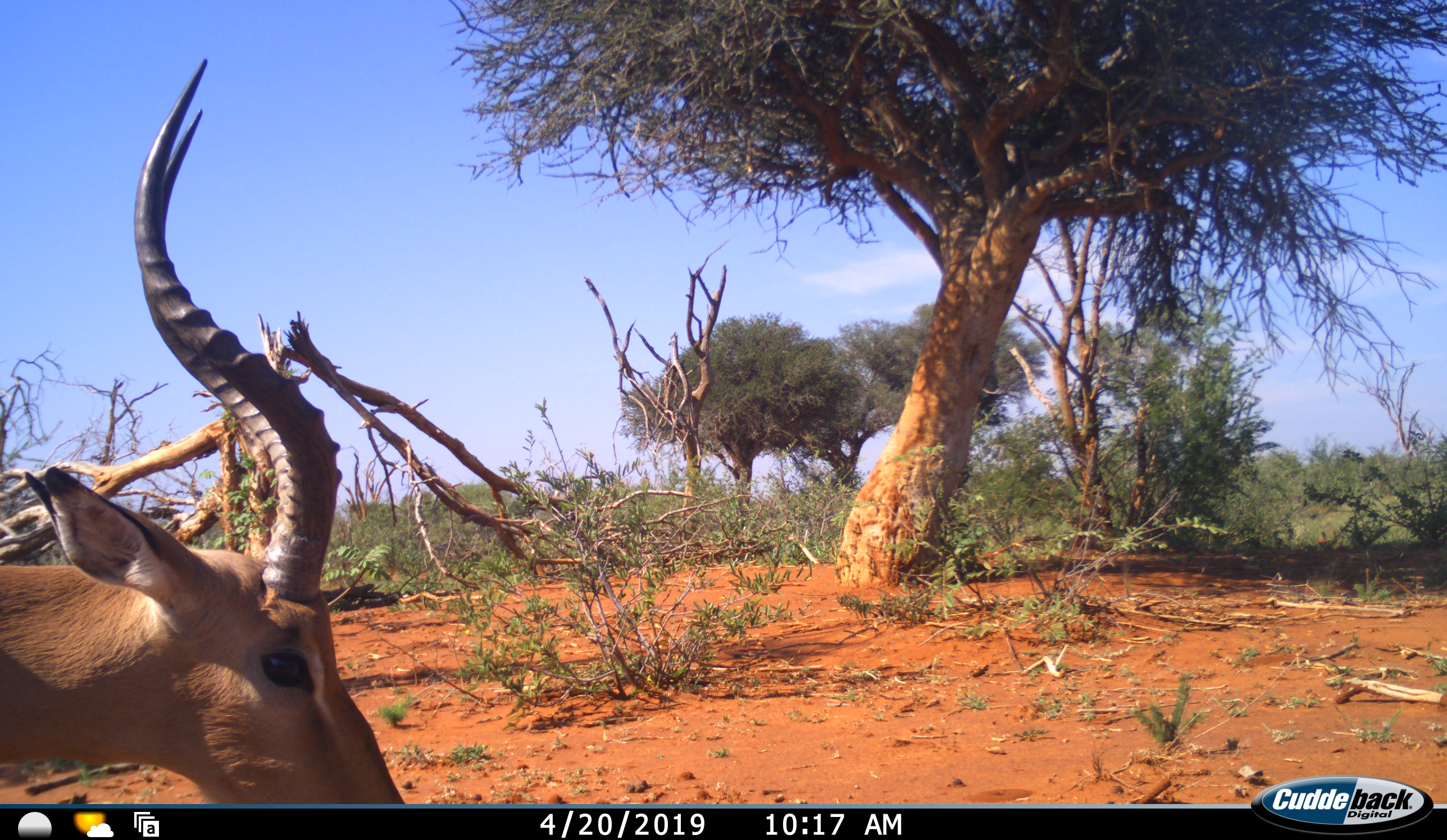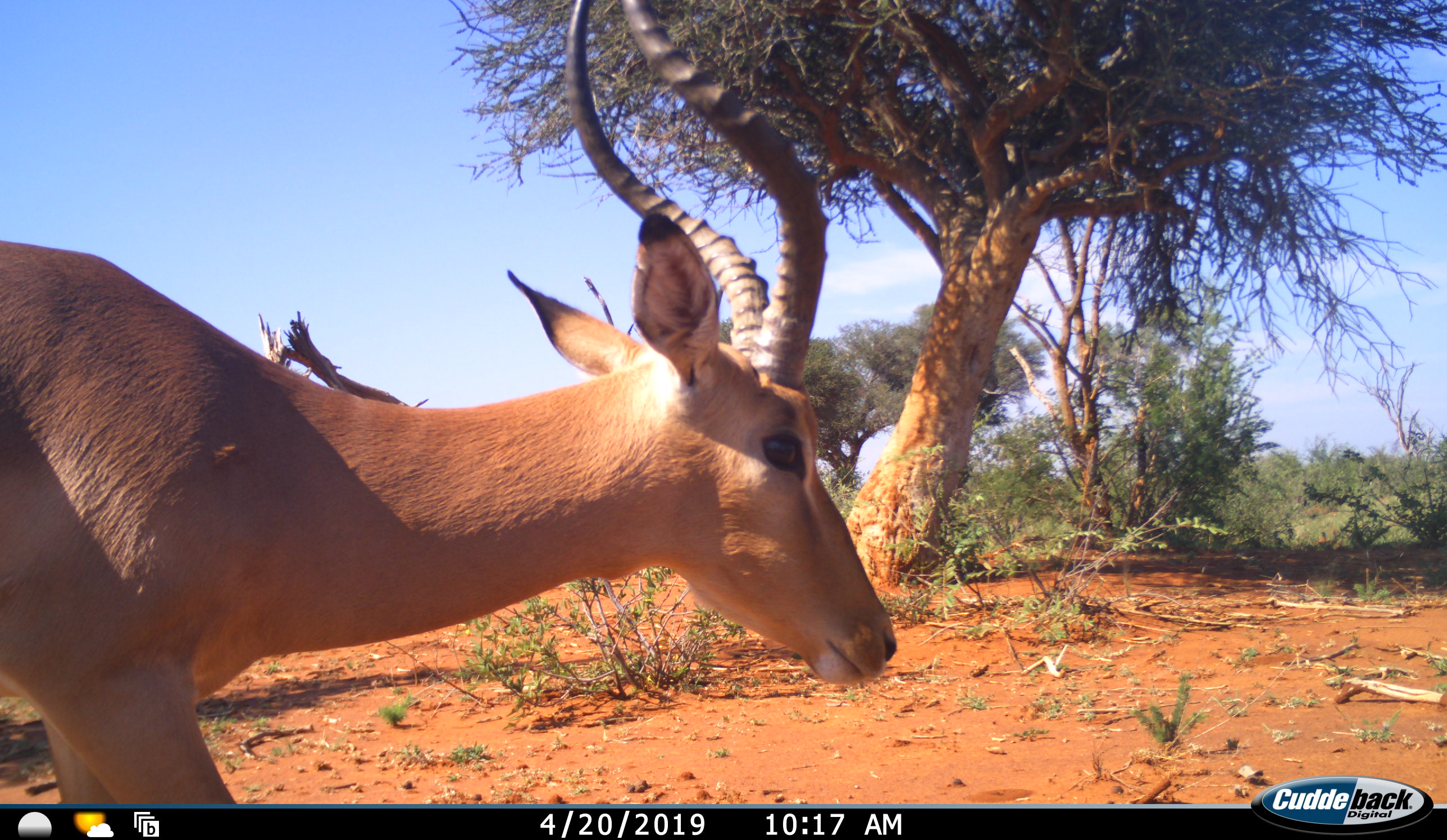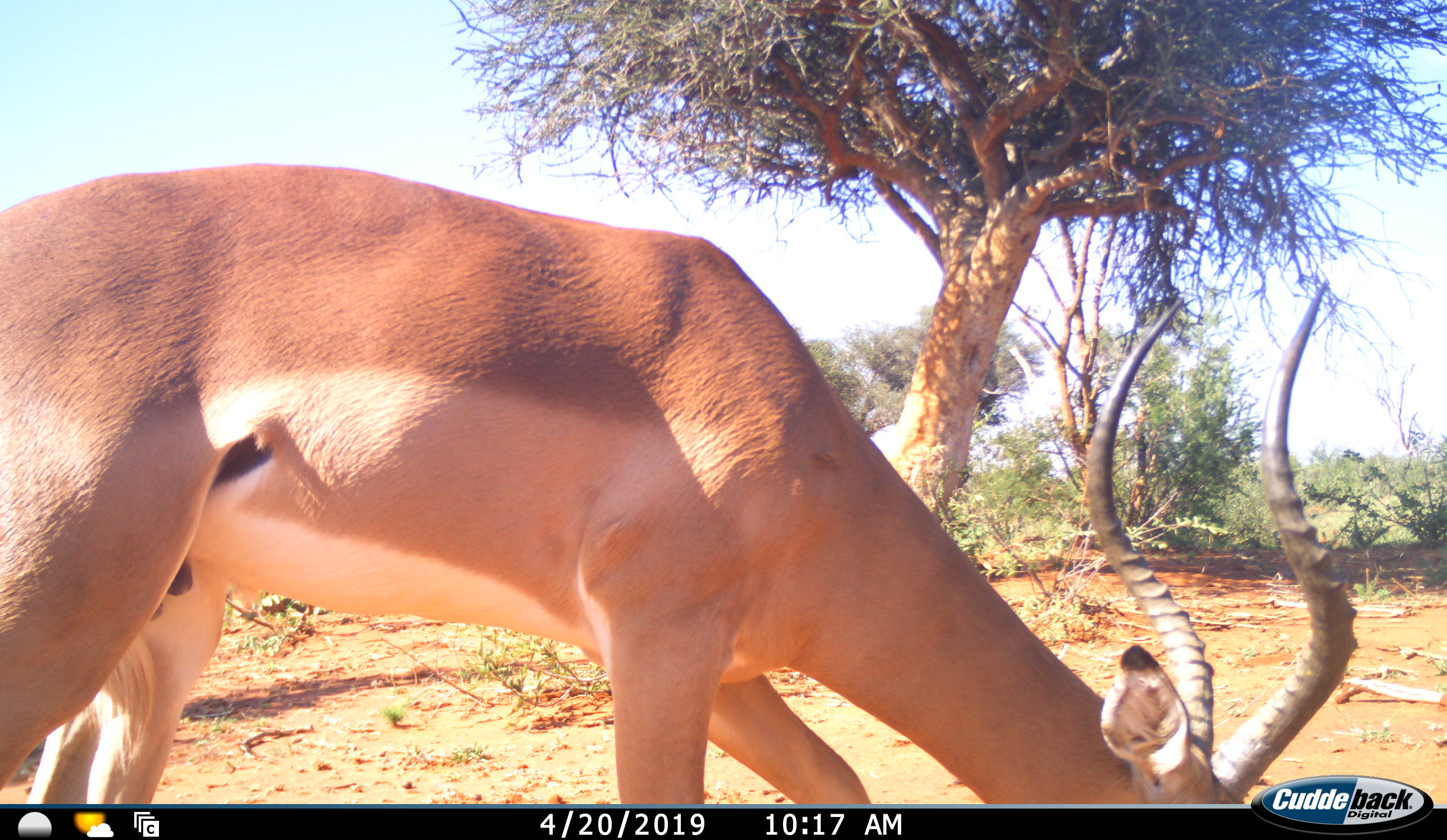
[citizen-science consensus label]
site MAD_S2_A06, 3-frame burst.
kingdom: Animalia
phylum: Chordata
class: Mammalia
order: Artiodactyla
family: Bovidae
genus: Aepyceros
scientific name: Aepyceros melampus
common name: impala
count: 1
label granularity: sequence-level